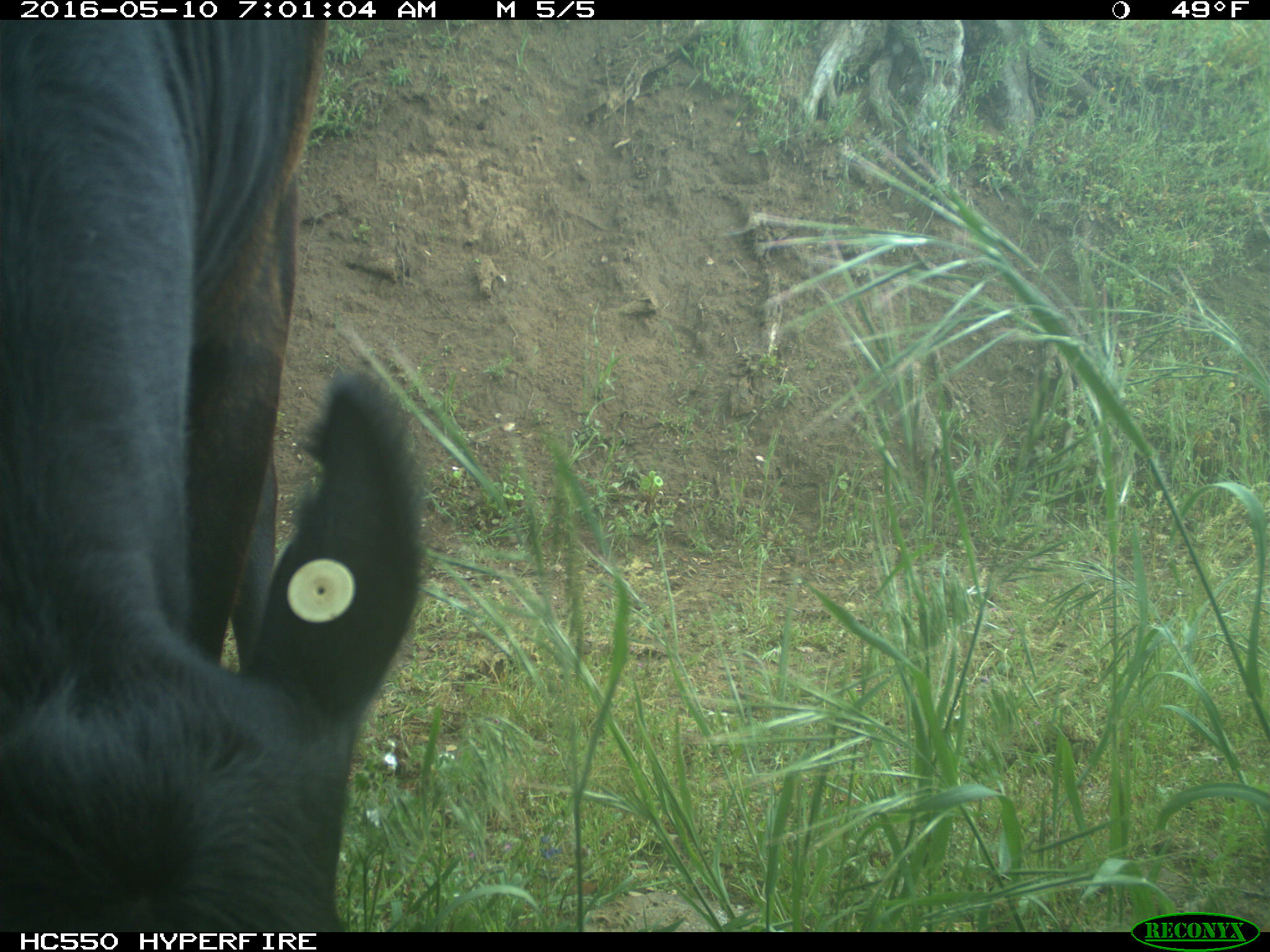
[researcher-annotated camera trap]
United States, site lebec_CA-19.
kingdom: Animalia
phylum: Chordata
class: Mammalia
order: Artiodactyla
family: Bovidae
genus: Bos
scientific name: Bos taurus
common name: domestic cow